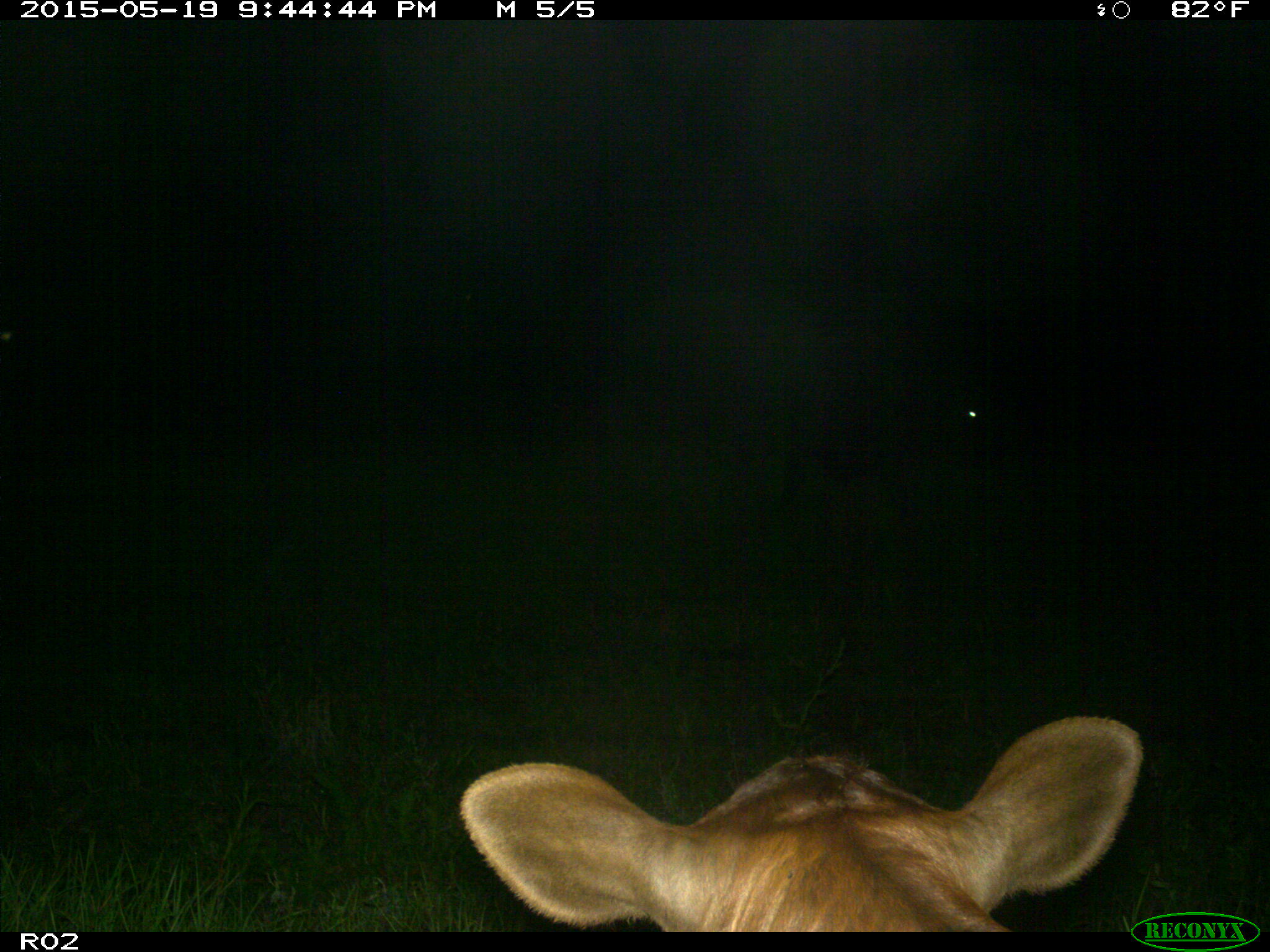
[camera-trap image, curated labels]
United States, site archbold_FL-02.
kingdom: Animalia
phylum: Chordata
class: Mammalia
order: Artiodactyla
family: Bovidae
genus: Bos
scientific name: Bos taurus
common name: domestic cow